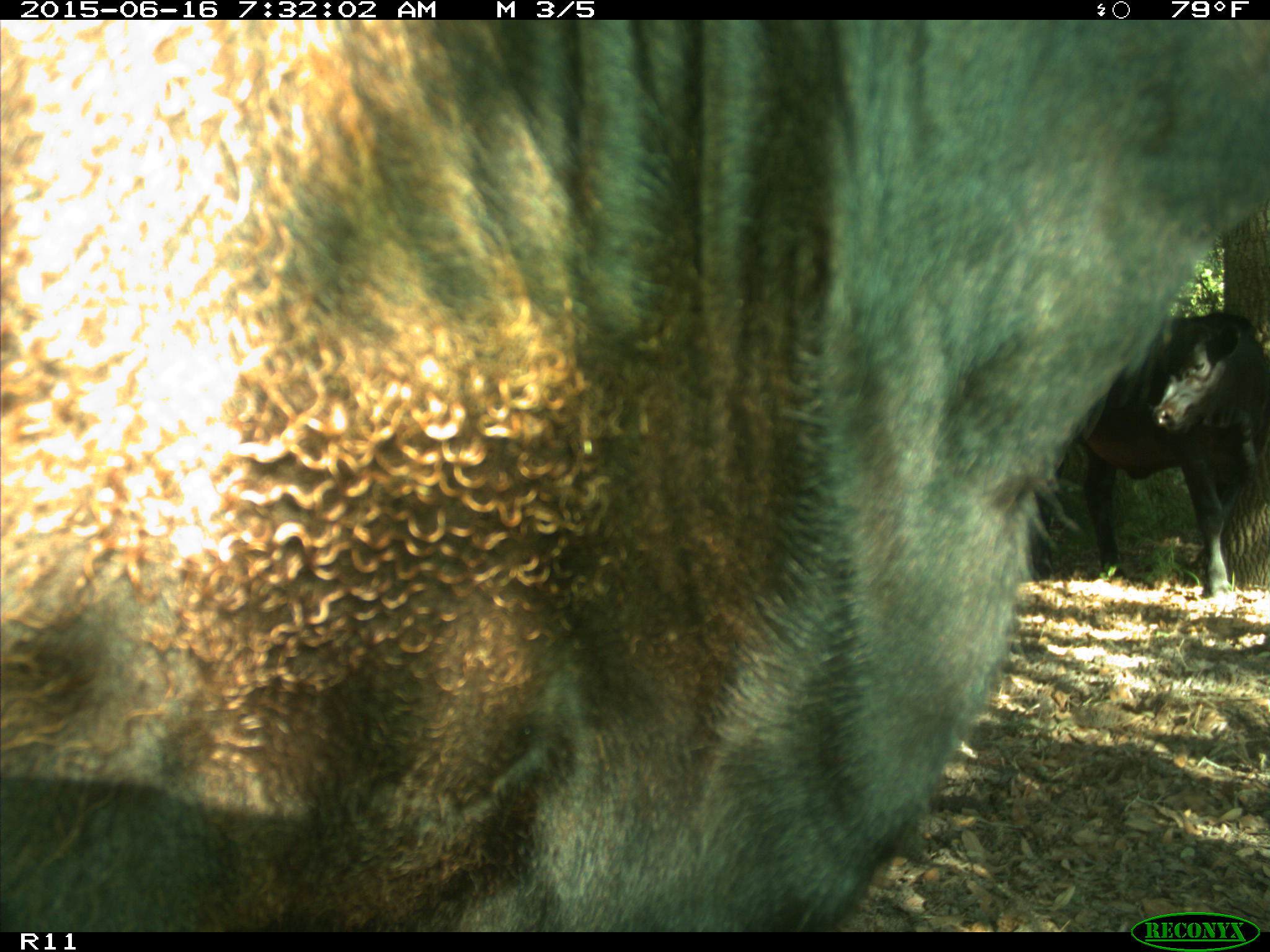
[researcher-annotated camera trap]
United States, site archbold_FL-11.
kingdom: Animalia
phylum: Chordata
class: Mammalia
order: Artiodactyla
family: Bovidae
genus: Bos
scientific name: Bos taurus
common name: domestic cow